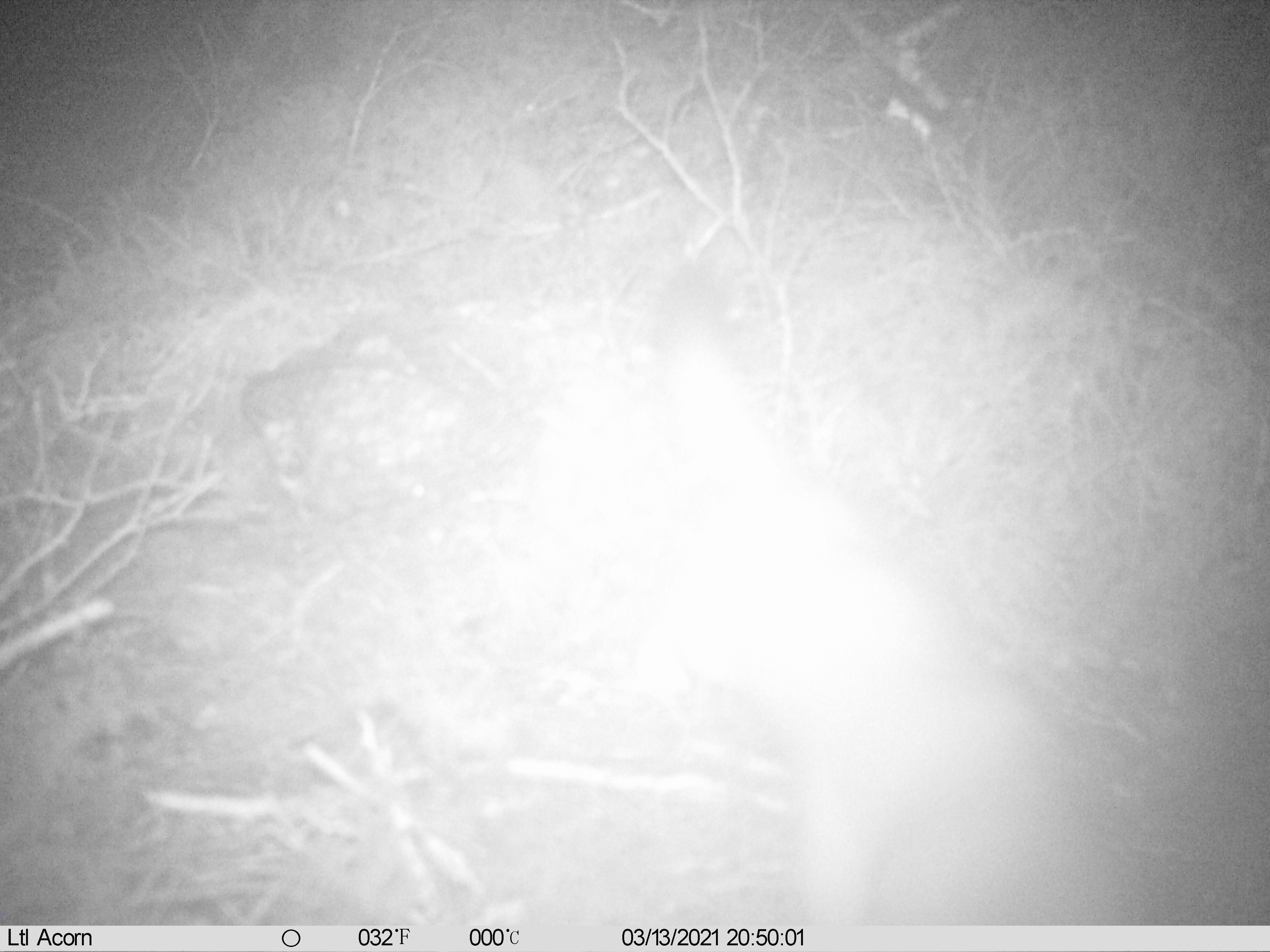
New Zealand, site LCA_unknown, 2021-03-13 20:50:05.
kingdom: Animalia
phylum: Chordata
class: Mammalia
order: Carnivora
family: Mustelidae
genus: Mustela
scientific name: Mustela erminea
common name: stoat